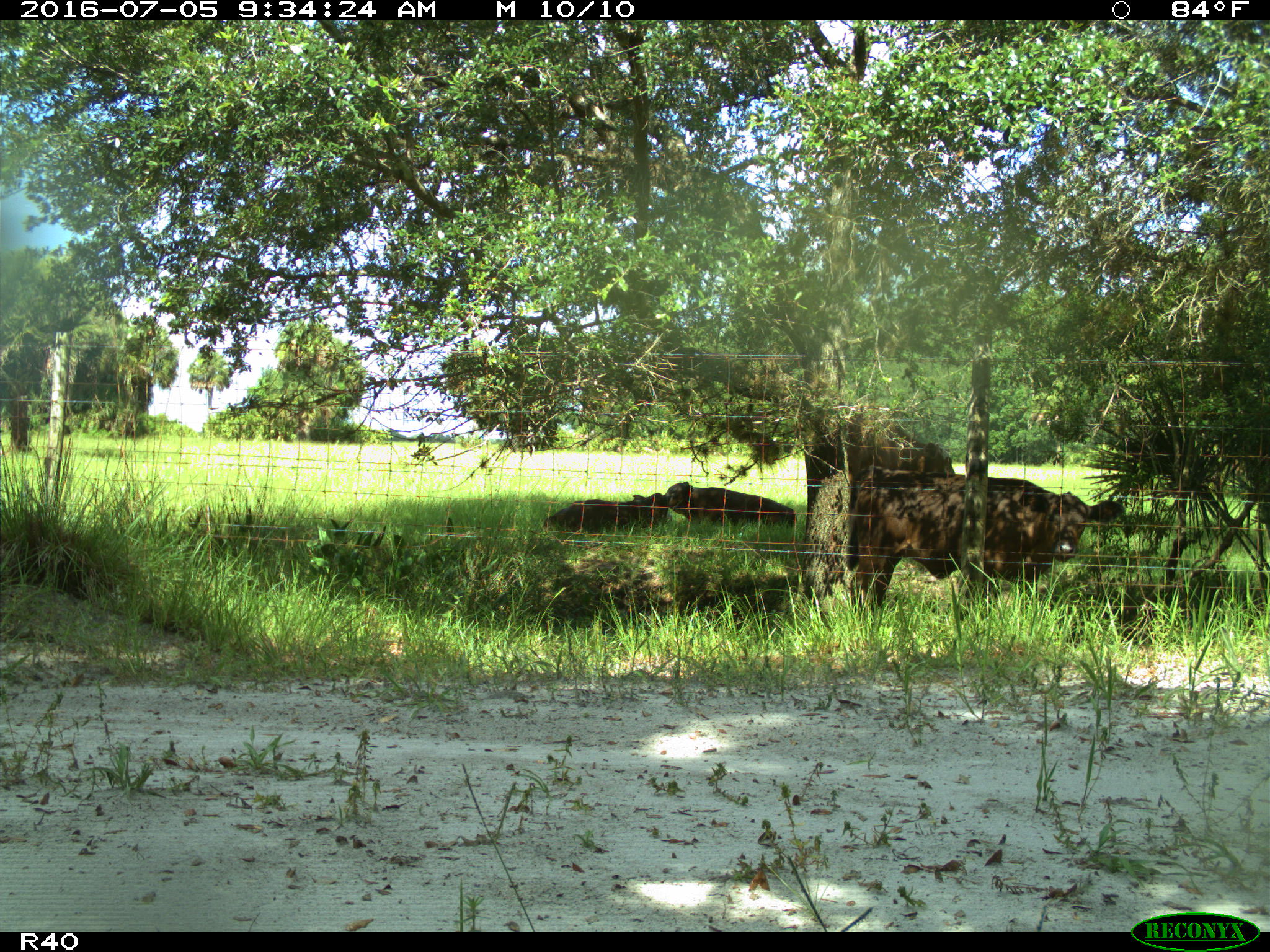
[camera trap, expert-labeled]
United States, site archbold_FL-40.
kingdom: Animalia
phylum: Chordata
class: Mammalia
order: Artiodactyla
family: Bovidae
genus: Bos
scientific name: Bos taurus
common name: domestic cow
Bos taurus (domestic cow).